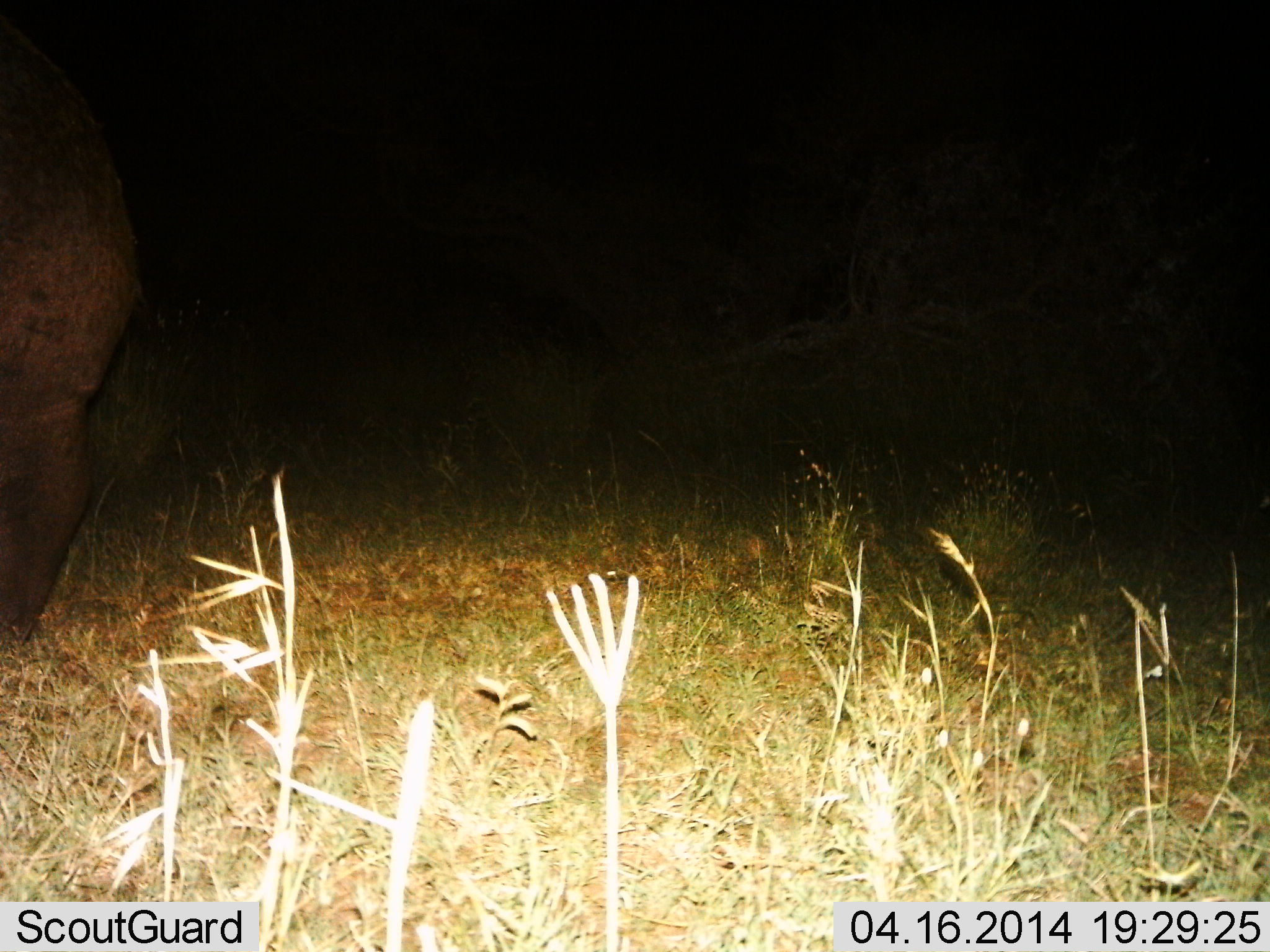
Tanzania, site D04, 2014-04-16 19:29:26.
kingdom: Animalia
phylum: Chordata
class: Mammalia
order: Artiodactyla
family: Hippopotamidae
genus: Hippopotamus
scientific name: Hippopotamus amphibius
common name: hippopotamus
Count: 1.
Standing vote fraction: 70%.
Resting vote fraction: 0%.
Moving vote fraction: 20%.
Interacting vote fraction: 0%.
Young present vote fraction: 0%.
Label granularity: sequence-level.